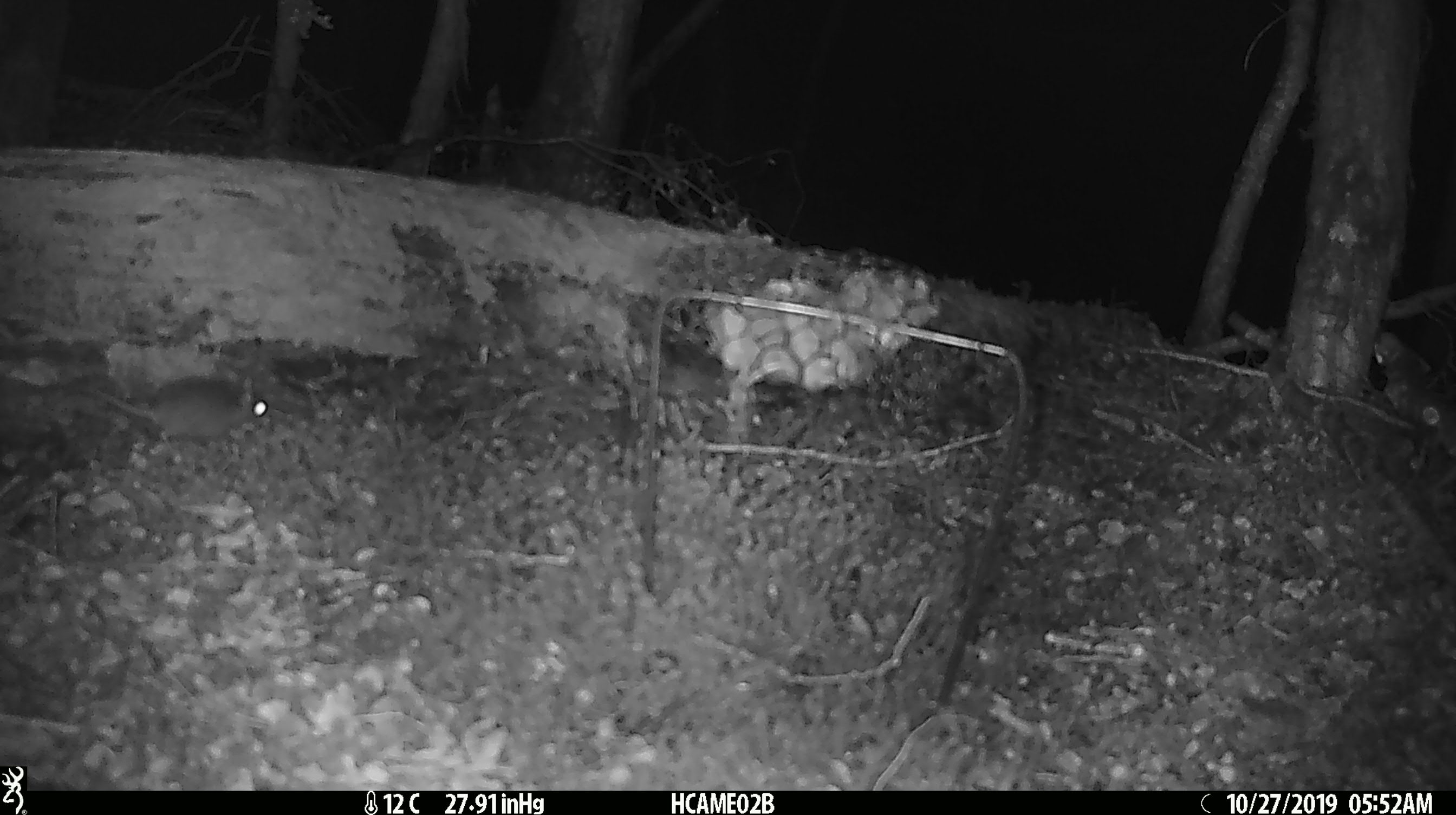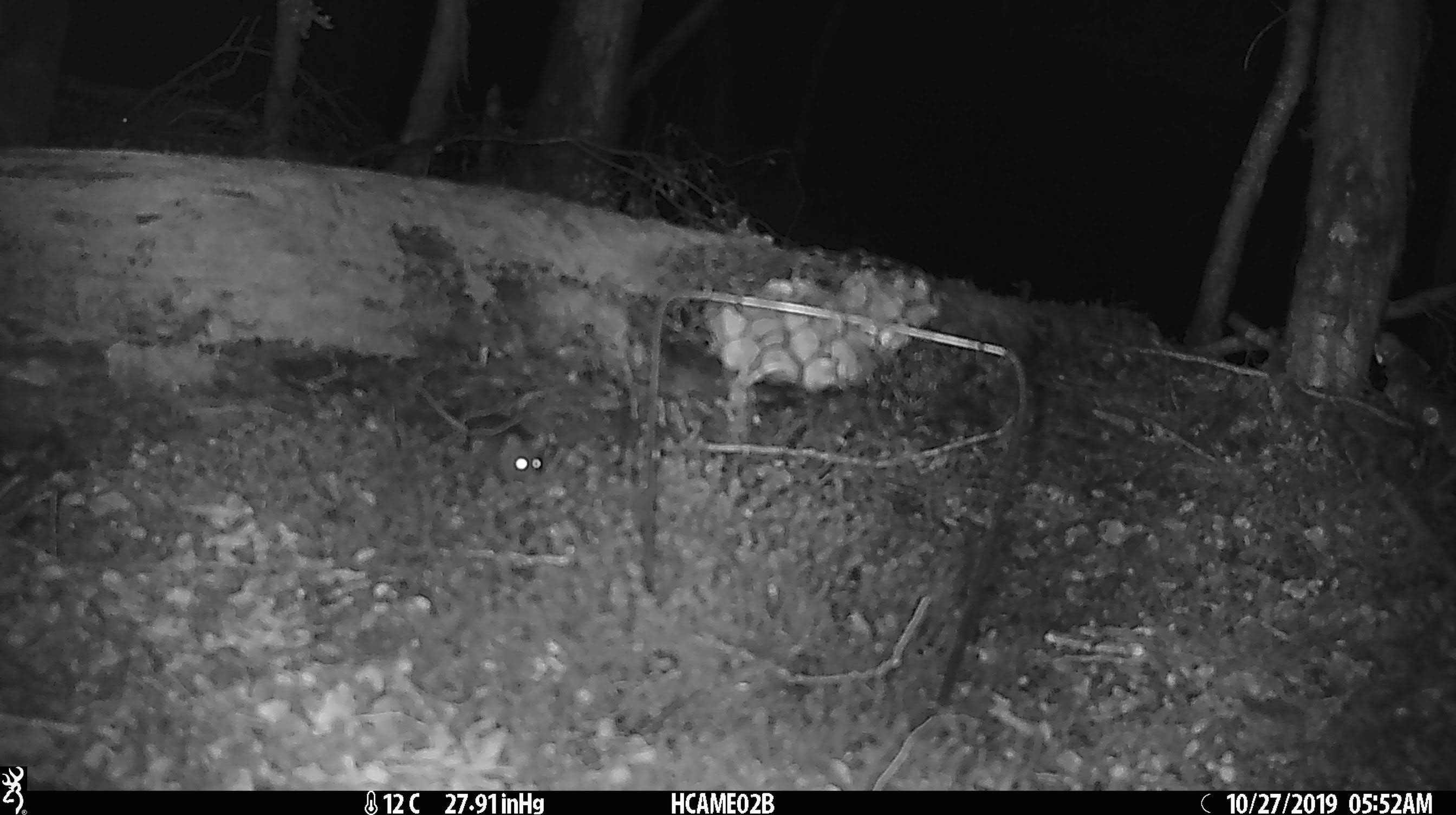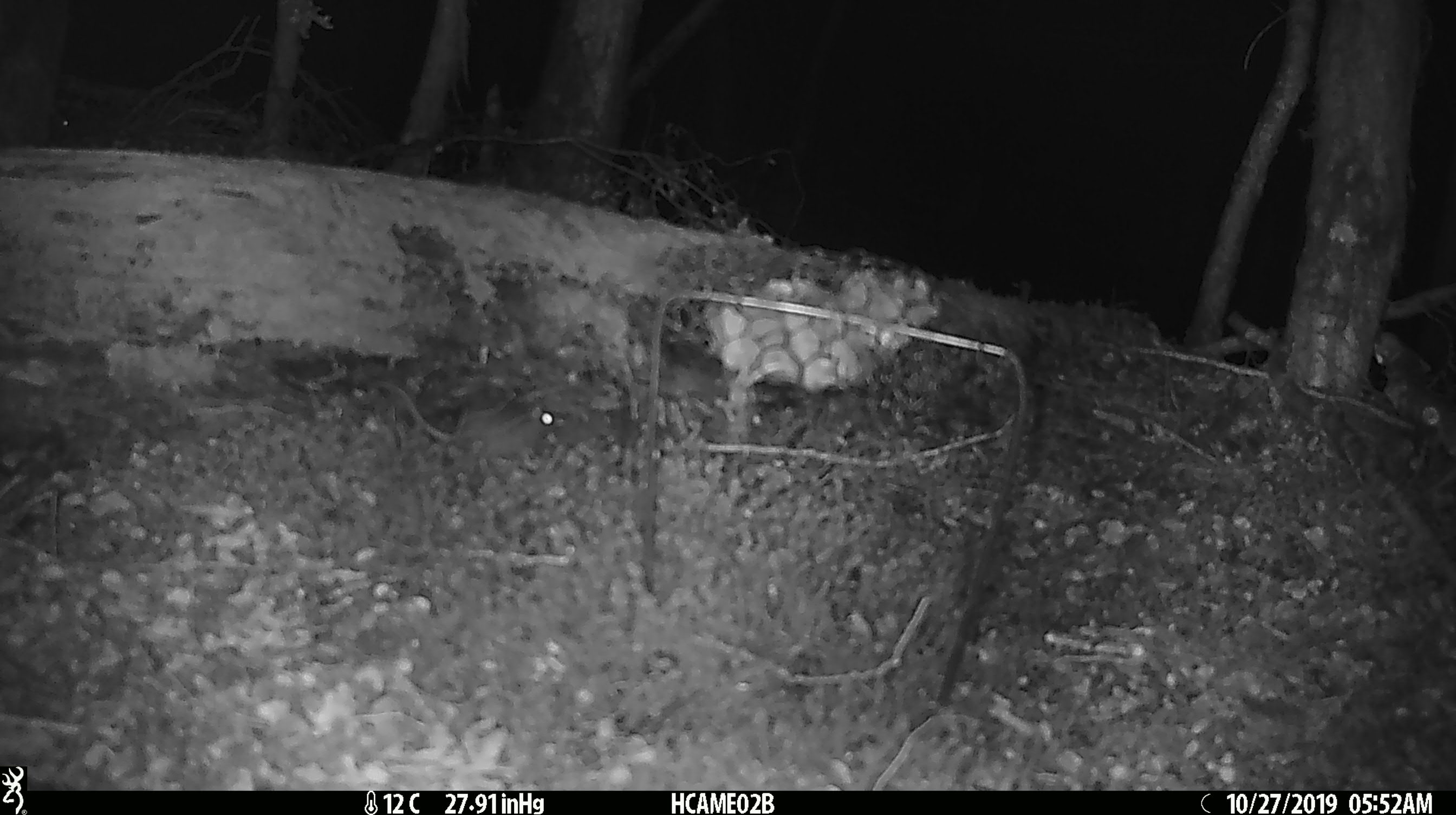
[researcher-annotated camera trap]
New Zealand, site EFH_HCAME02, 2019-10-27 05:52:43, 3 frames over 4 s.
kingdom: Animalia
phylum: Chordata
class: Mammalia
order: Rodentia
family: Muridae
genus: Mus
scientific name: Mus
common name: mouse